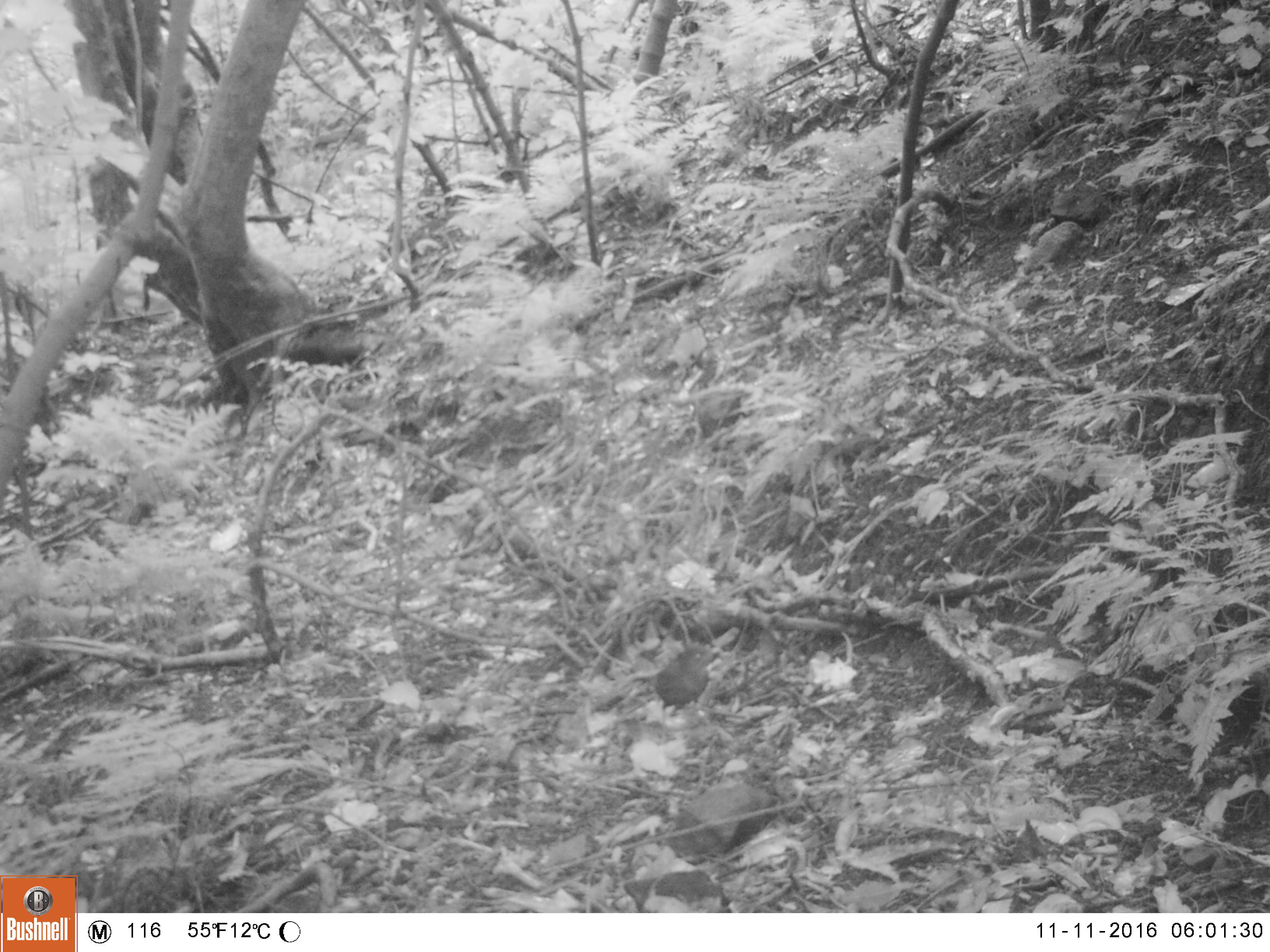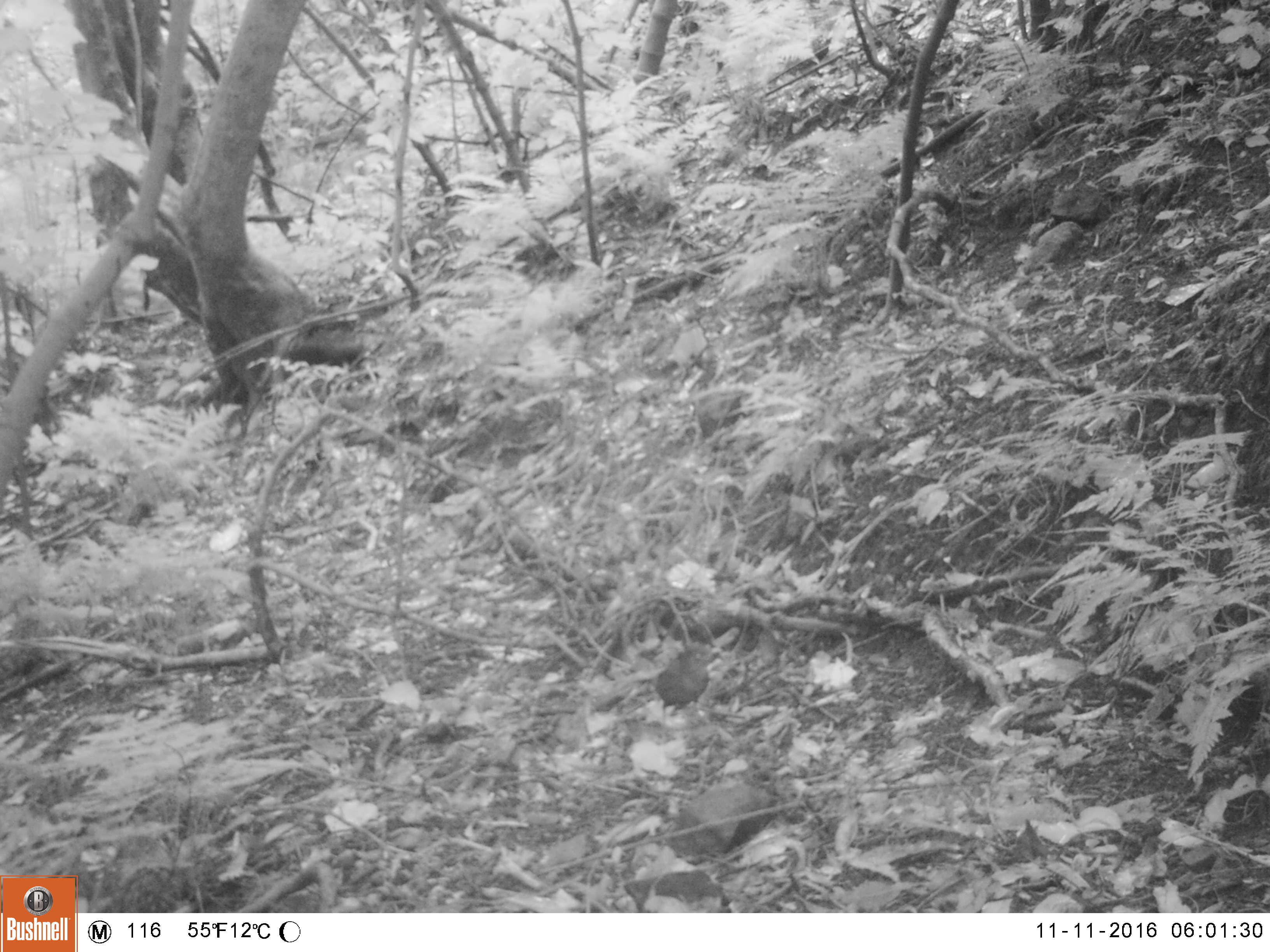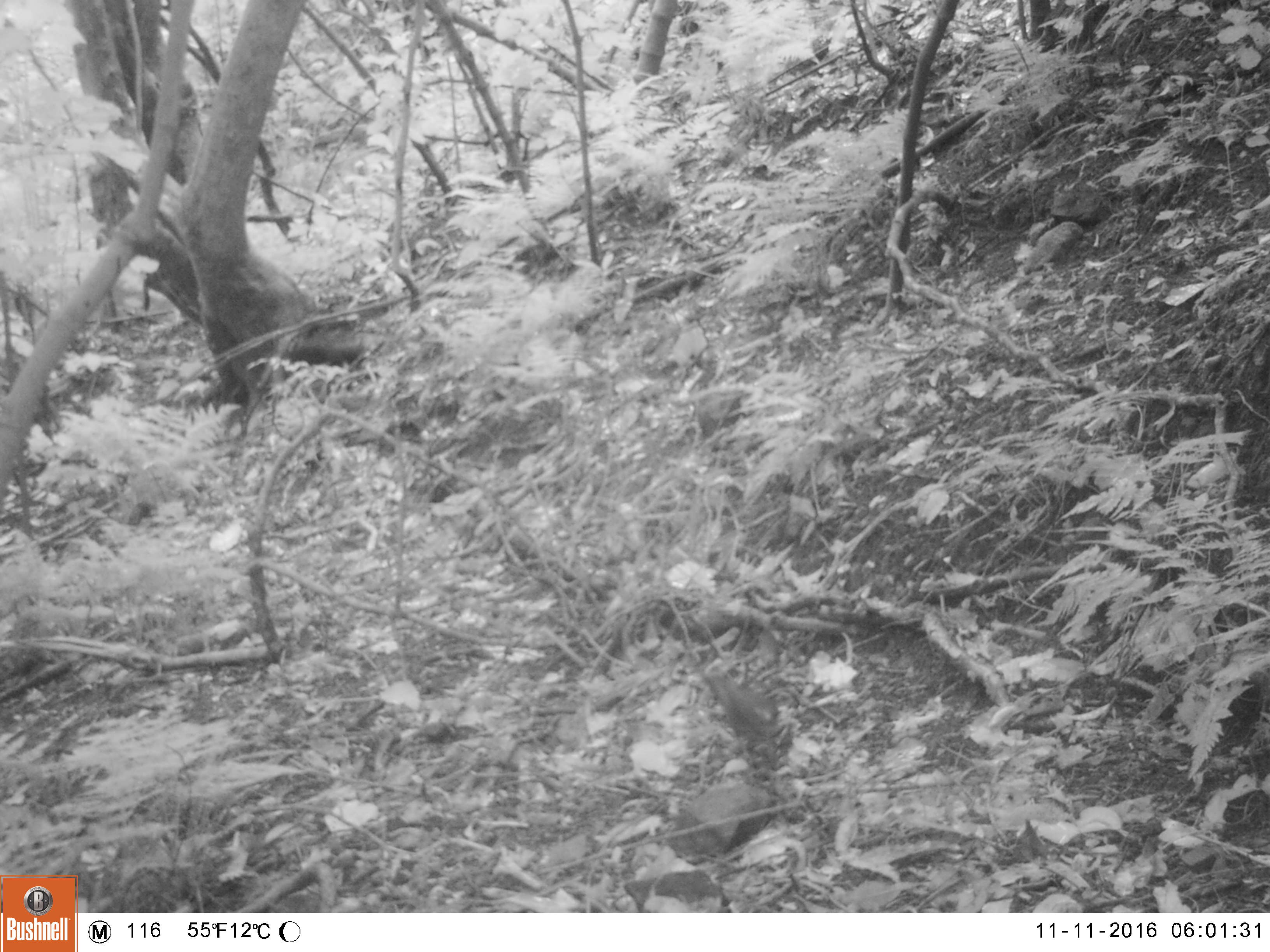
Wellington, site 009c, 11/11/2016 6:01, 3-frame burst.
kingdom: Animalia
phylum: Chordata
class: Aves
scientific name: Aves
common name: bird